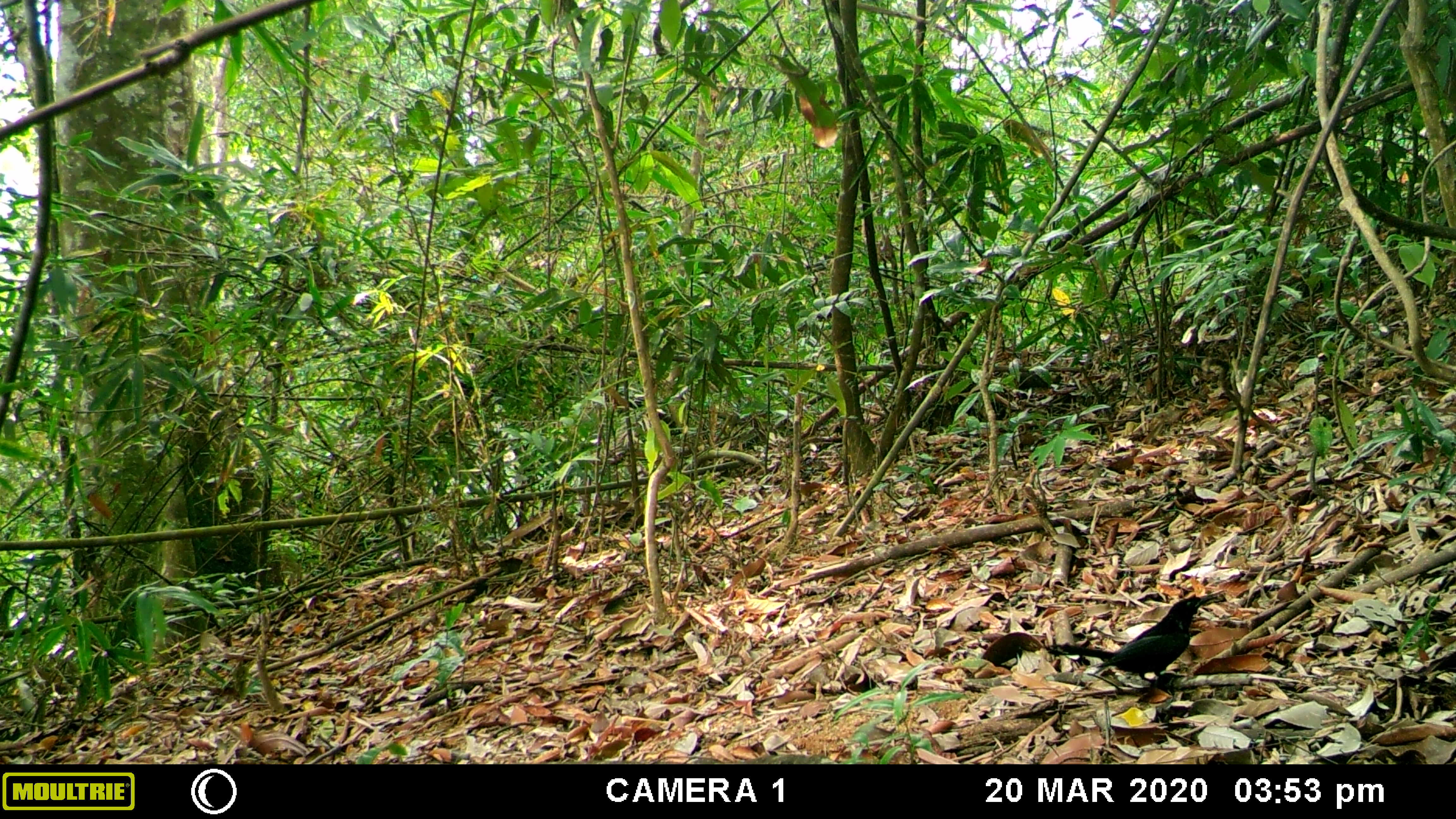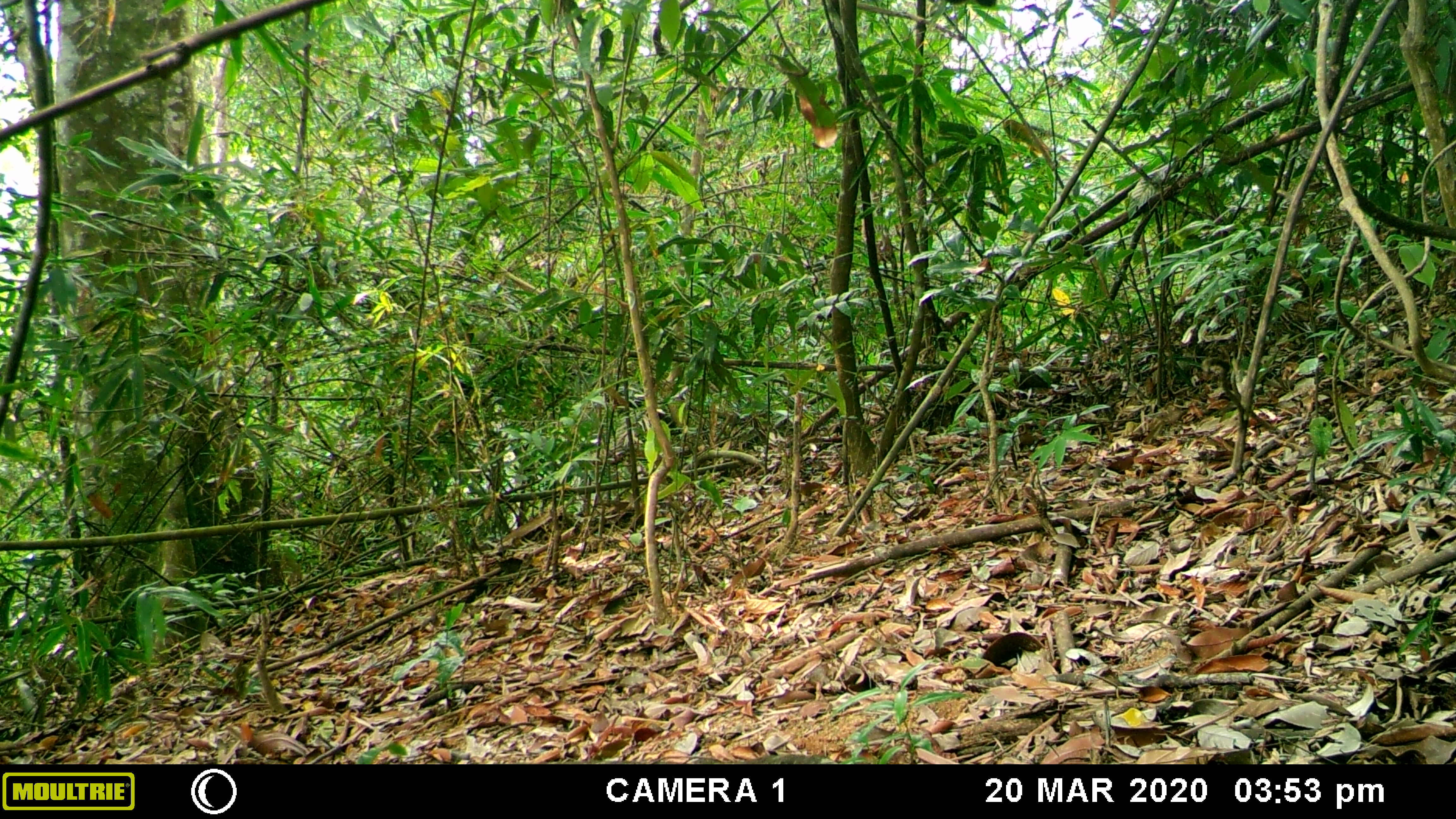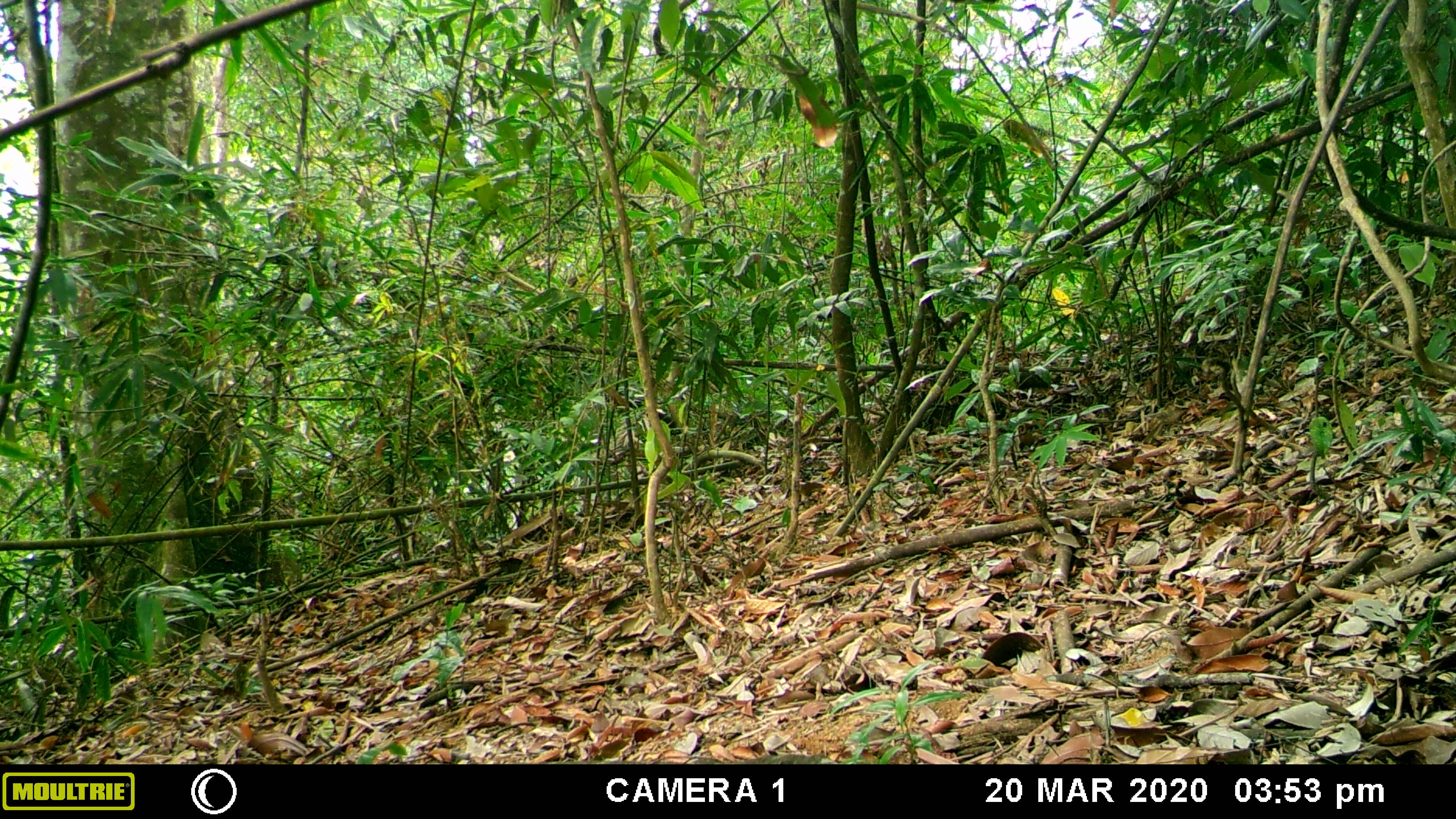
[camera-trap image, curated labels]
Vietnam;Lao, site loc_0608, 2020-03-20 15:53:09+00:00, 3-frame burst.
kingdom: Animalia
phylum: Chordata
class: Aves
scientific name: Aves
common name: bird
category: unidentified bird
Unidentified bird (bird) (Aves). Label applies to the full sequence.